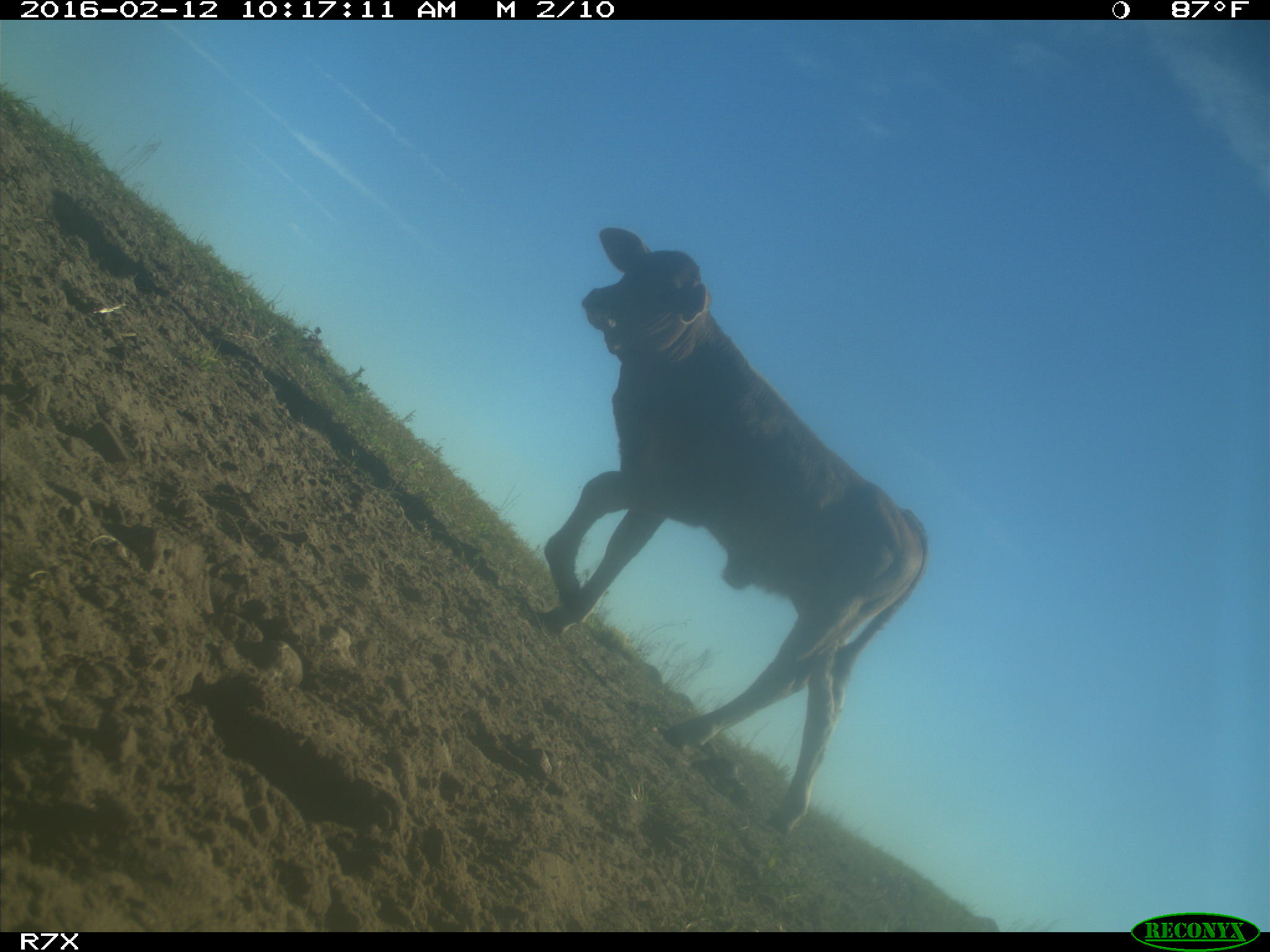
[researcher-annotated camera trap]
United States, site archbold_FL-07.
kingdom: Animalia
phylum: Chordata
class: Mammalia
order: Artiodactyla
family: Bovidae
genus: Bos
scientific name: Bos taurus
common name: domestic cow